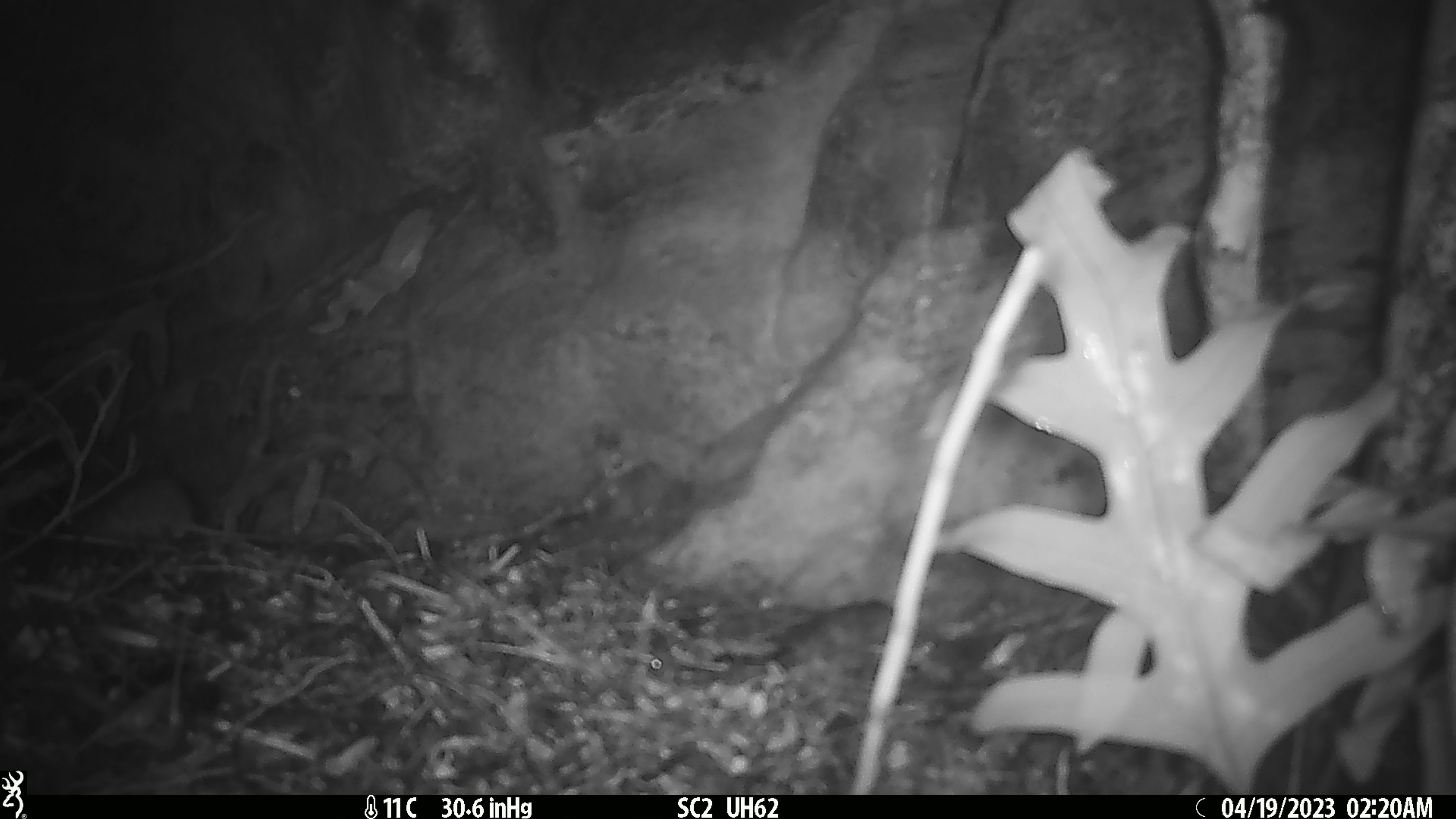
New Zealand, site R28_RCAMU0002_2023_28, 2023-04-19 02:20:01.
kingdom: Animalia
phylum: Chordata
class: Mammalia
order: Rodentia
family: Muridae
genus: Mus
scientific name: Mus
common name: mouse